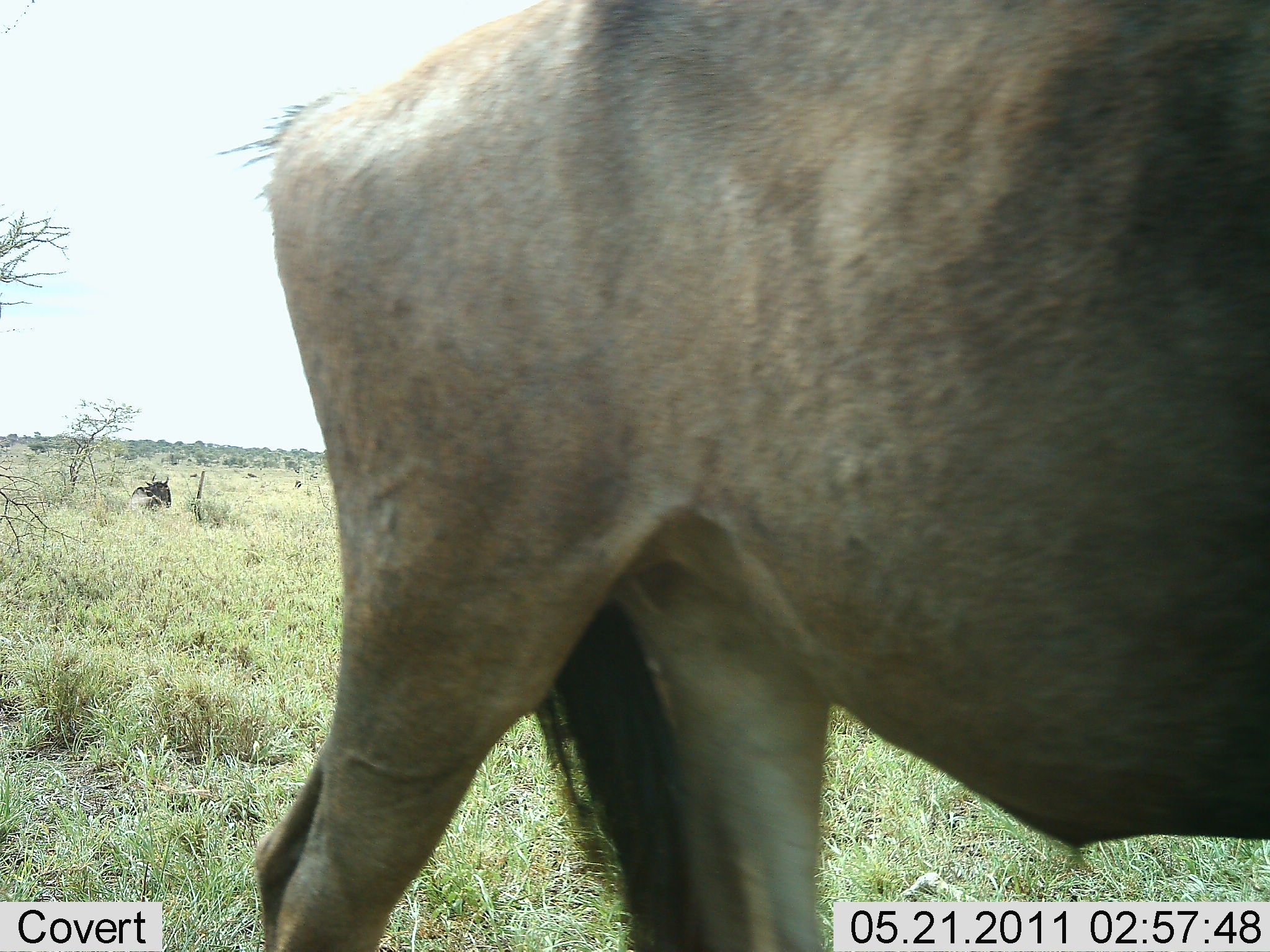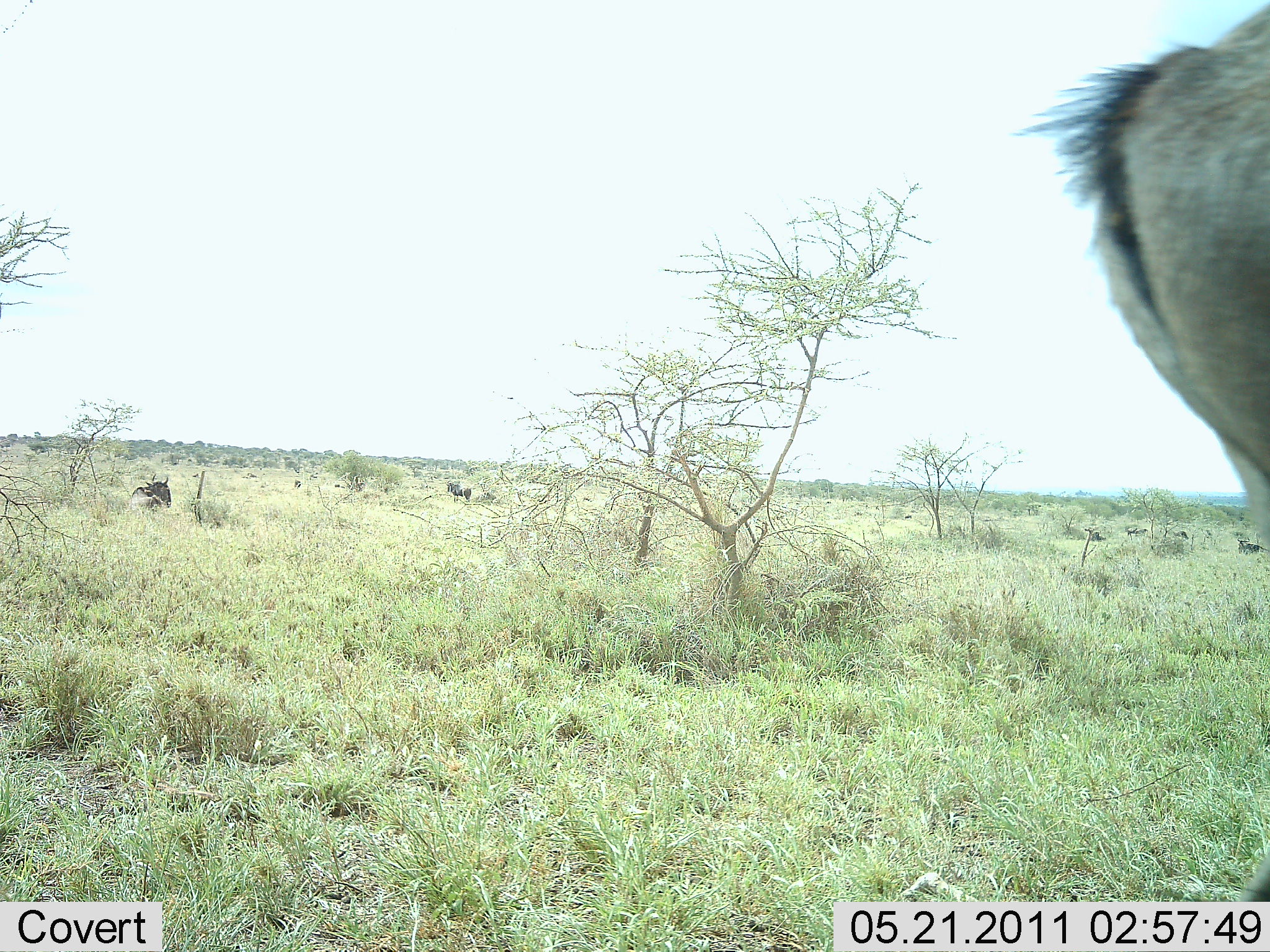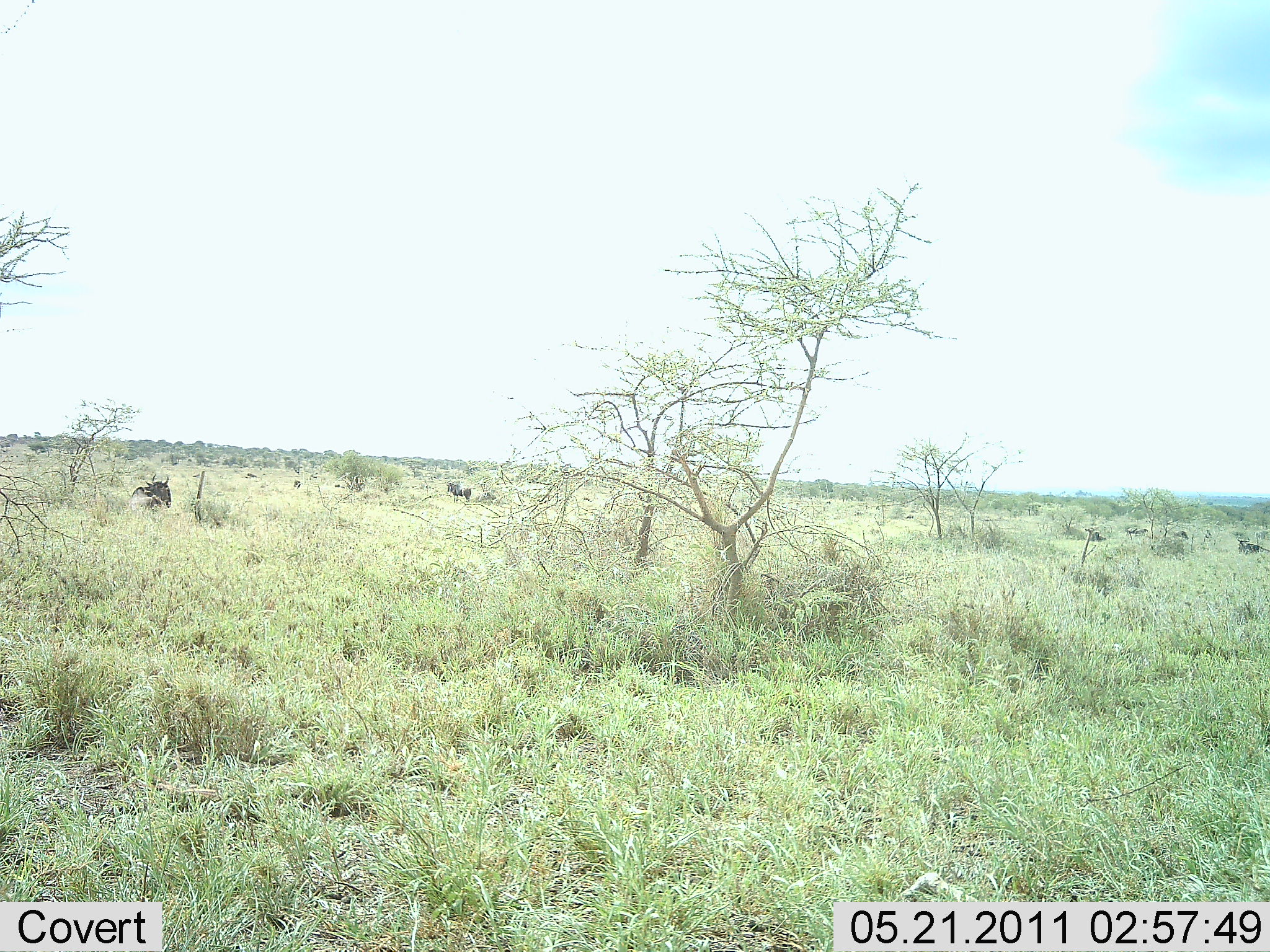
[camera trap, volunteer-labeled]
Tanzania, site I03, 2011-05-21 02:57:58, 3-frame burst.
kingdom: Animalia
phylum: Chordata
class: Mammalia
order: Artiodactyla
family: Bovidae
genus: Connochaetes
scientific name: Connochaetes taurinus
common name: blue wildebeest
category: wildebeest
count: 1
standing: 15%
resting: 31%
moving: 85%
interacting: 0%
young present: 0%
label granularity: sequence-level